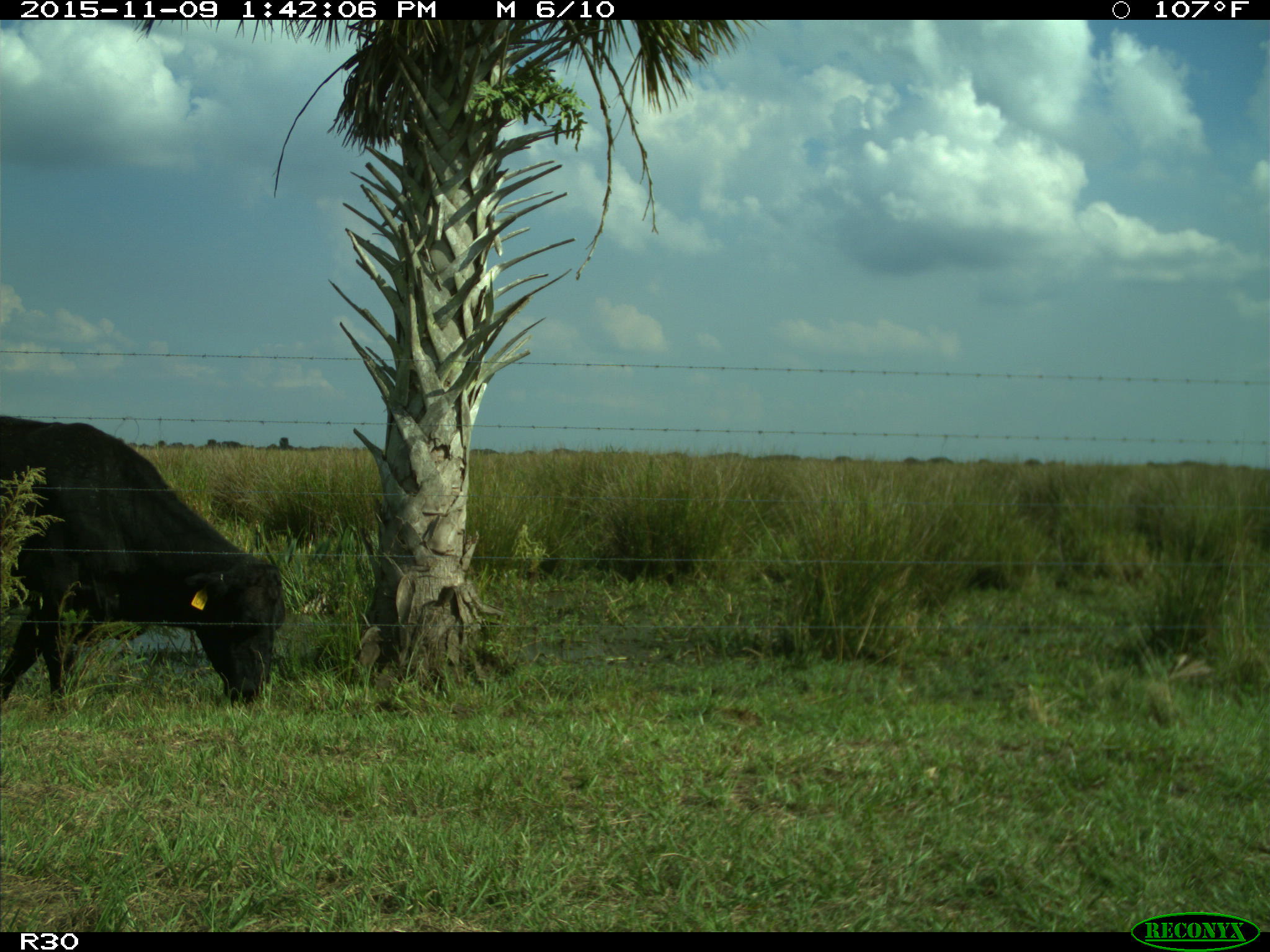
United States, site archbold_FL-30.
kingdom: Animalia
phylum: Chordata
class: Mammalia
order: Artiodactyla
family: Bovidae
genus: Bos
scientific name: Bos taurus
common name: domestic cow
Bos taurus (domestic cow).